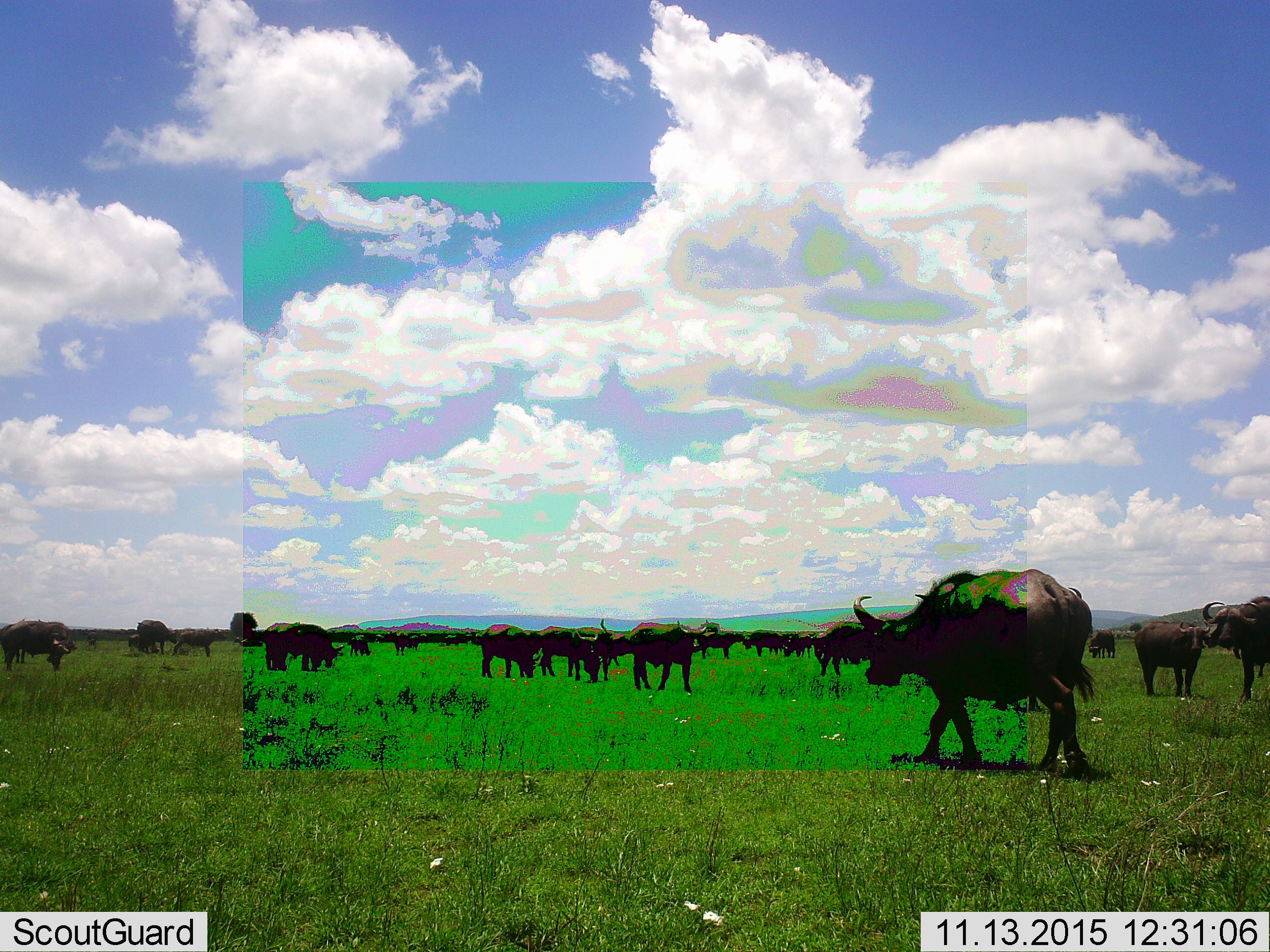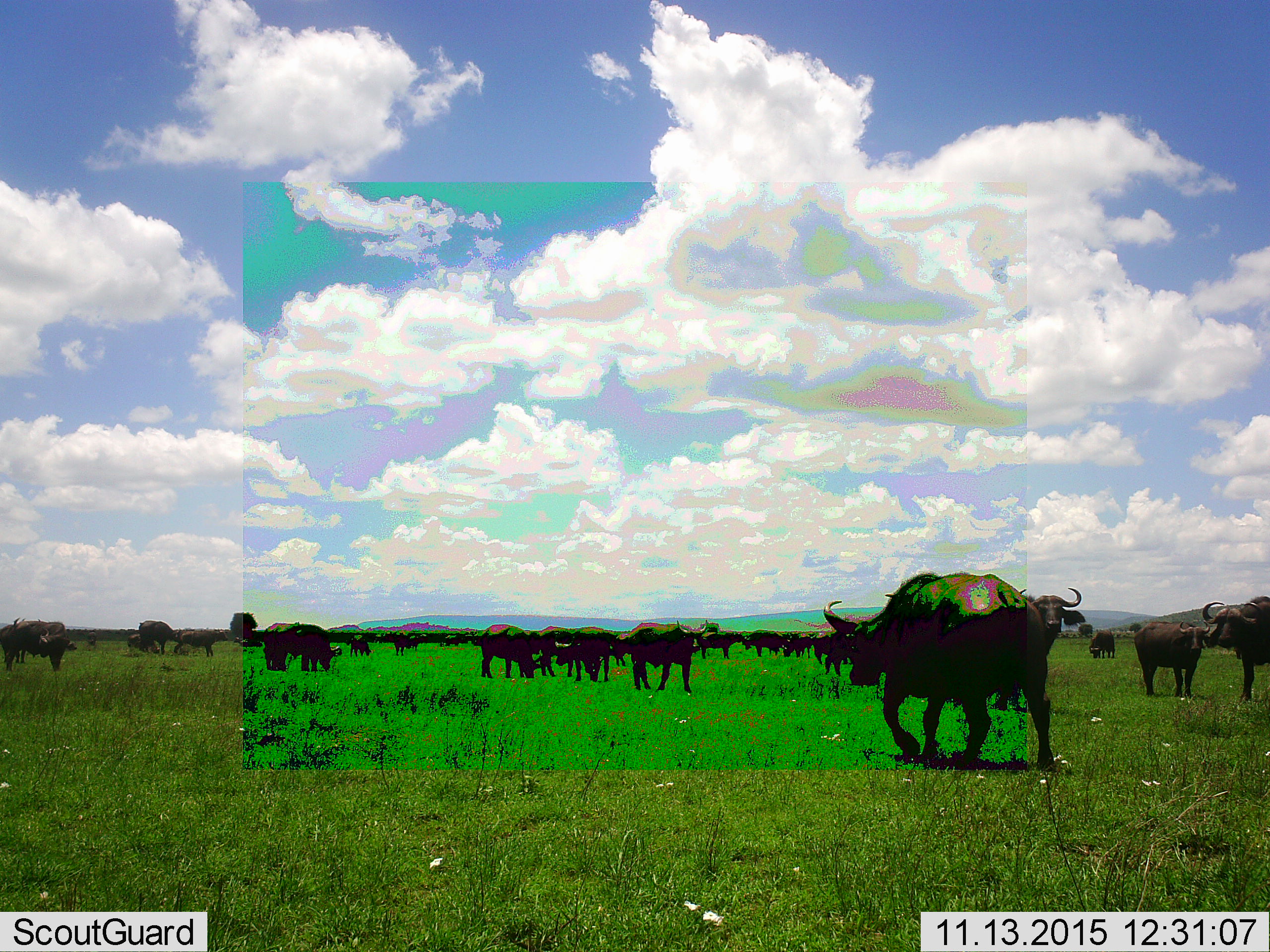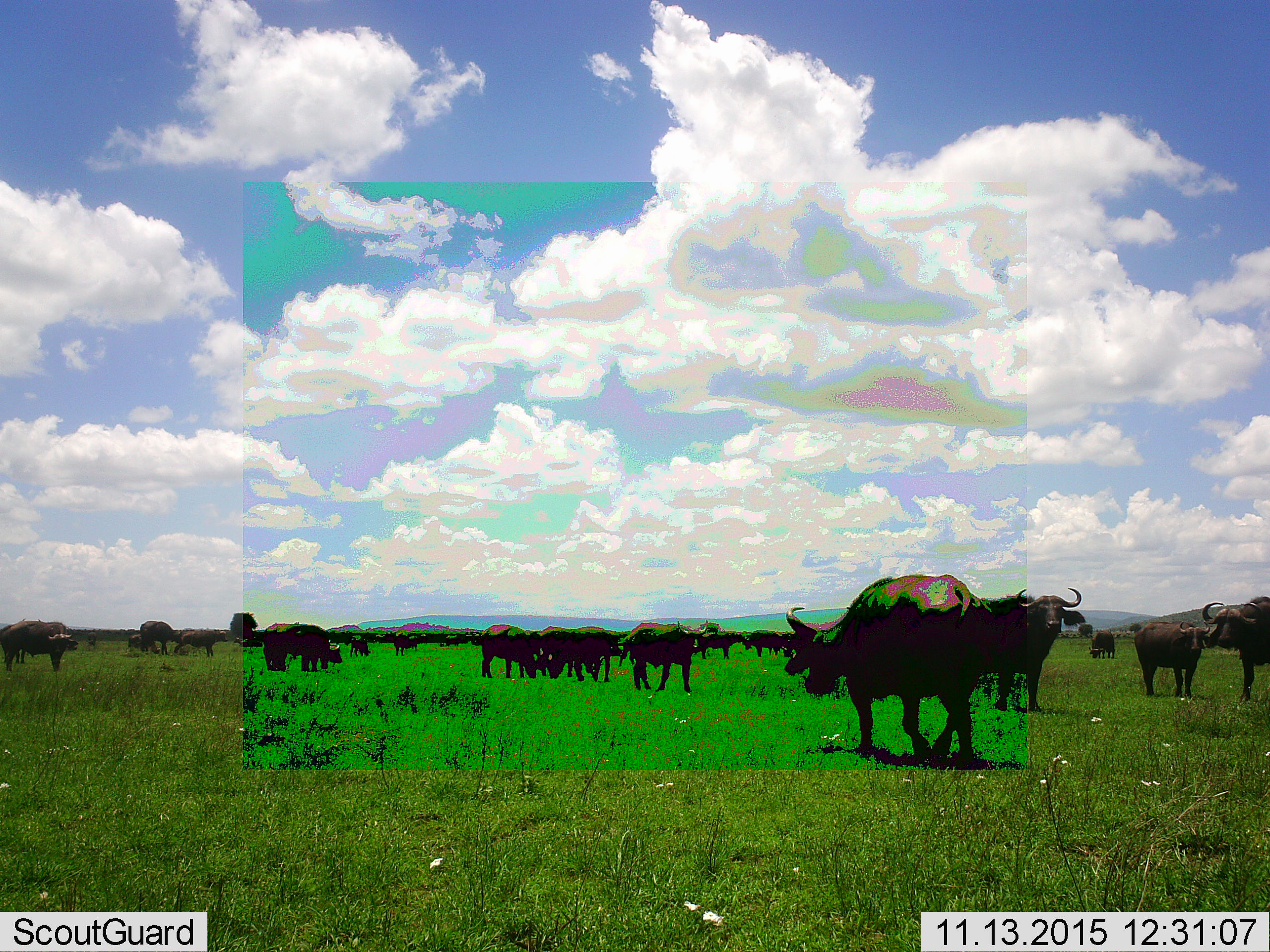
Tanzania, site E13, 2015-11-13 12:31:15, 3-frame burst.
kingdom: Animalia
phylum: Chordata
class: Mammalia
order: Artiodactyla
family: Bovidae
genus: Syncerus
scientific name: Syncerus caffer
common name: cape buffalo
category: buffalo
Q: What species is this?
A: Buffalo (cape buffalo) (Syncerus caffer).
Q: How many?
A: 11-50.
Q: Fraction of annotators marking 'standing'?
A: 100%.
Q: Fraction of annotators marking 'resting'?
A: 12%.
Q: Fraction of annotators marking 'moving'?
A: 71%.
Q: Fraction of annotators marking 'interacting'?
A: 18%.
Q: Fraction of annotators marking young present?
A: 6%.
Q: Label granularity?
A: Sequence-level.